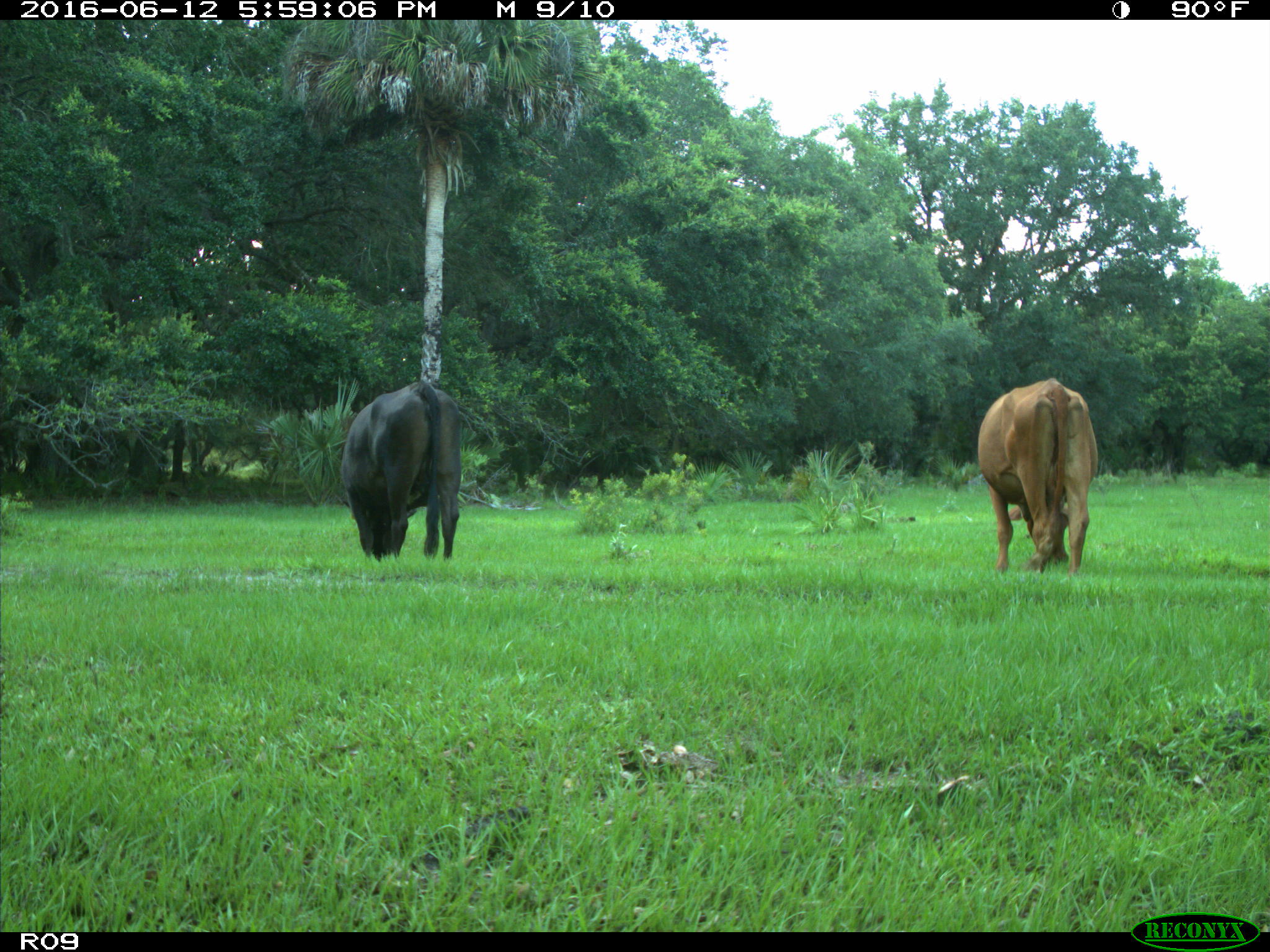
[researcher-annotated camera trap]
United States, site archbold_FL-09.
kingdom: Animalia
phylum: Chordata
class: Mammalia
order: Artiodactyla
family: Bovidae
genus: Bos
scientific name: Bos taurus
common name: domestic cow